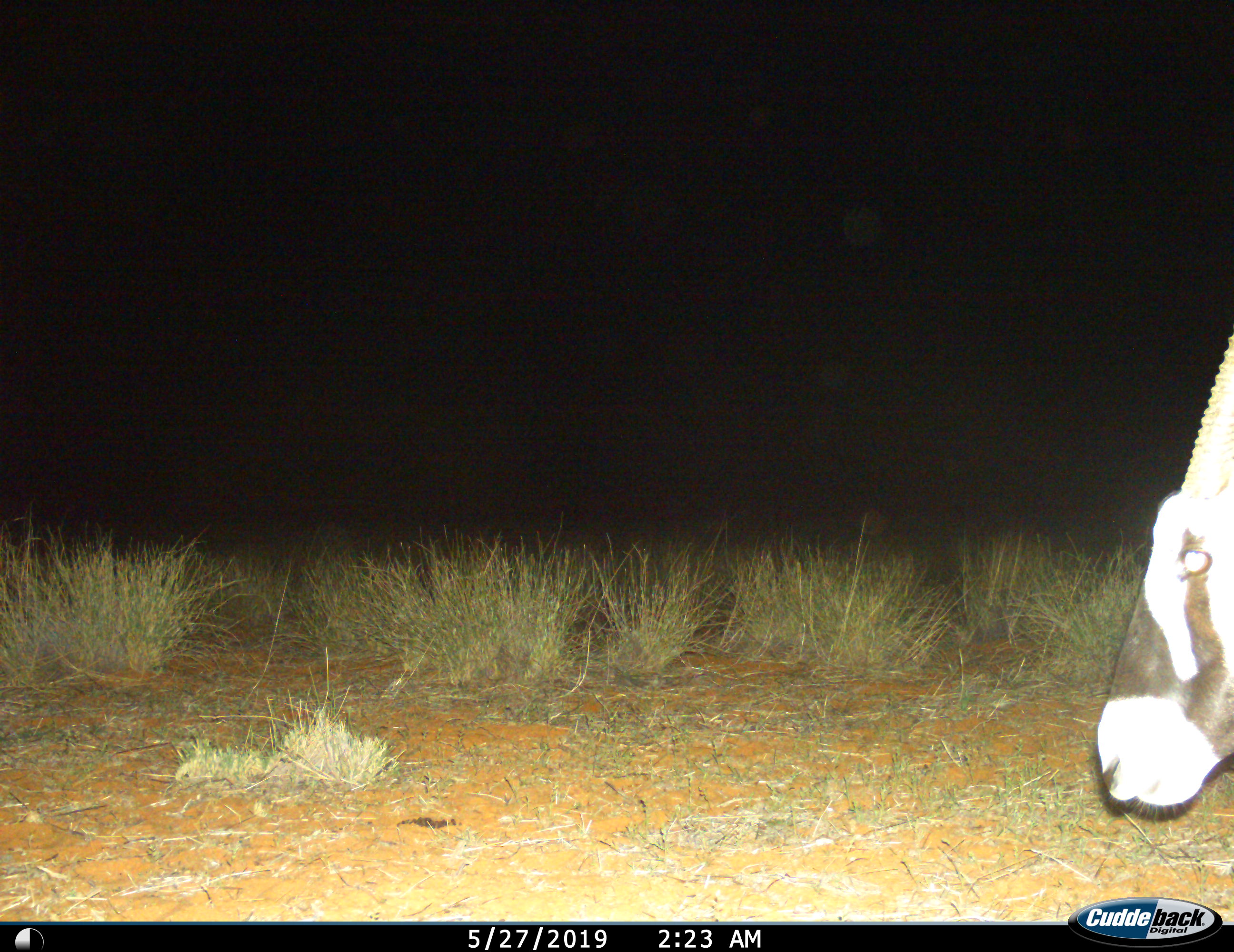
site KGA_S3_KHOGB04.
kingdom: Animalia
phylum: Chordata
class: Mammalia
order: Artiodactyla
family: Bovidae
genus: Oryx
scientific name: Oryx gazella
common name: gemsbok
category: oryx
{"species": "oryx (gemsbok) (Oryx gazella)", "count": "1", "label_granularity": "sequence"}